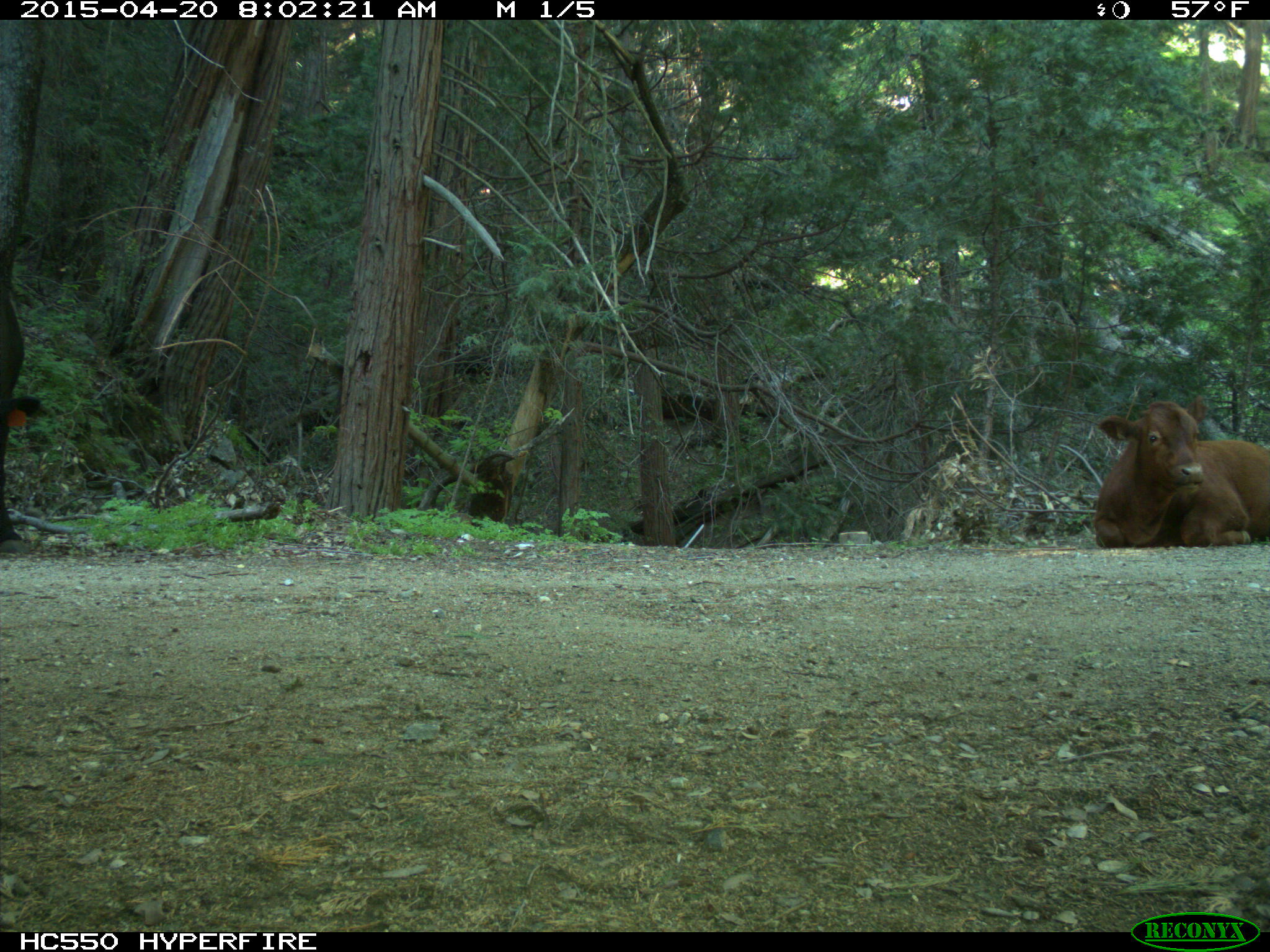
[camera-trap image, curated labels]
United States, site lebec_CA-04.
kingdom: Animalia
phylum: Chordata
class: Mammalia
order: Artiodactyla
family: Bovidae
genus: Bos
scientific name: Bos taurus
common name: domestic cow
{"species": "Bos taurus (domestic cow)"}